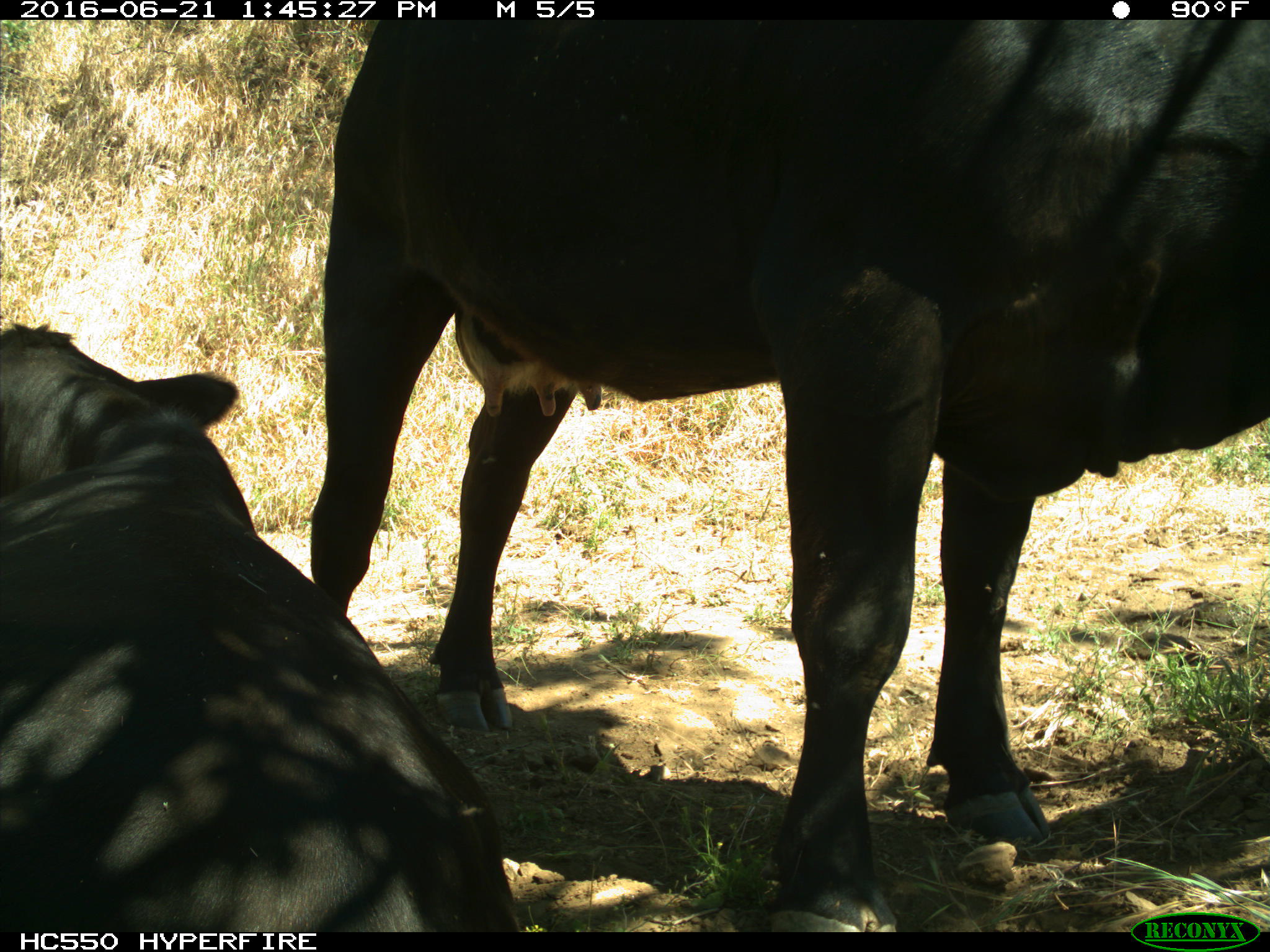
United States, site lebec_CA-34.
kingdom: Animalia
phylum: Chordata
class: Mammalia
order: Artiodactyla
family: Bovidae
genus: Bos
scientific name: Bos taurus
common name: domestic cow